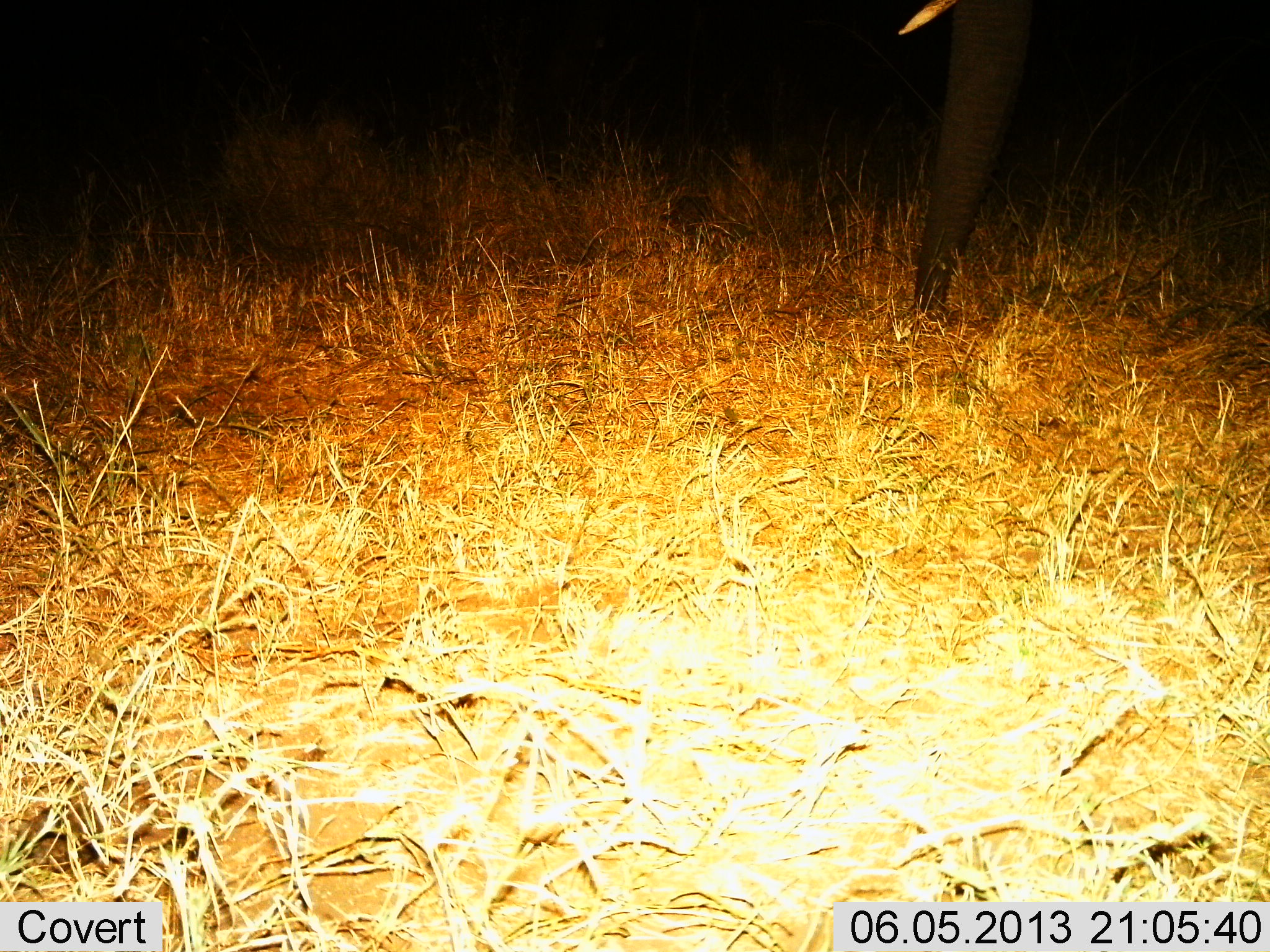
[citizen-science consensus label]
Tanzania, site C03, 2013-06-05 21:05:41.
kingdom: Animalia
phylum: Chordata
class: Mammalia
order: Proboscidea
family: Elephantidae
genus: Loxodonta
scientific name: Loxodonta africana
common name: african bush elephant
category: elephant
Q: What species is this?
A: Elephant (african bush elephant) (Loxodonta africana).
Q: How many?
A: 1.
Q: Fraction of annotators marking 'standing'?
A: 80%.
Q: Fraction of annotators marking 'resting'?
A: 0%.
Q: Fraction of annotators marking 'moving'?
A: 20%.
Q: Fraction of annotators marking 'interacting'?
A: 0%.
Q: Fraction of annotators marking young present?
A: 10%.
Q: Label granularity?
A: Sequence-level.